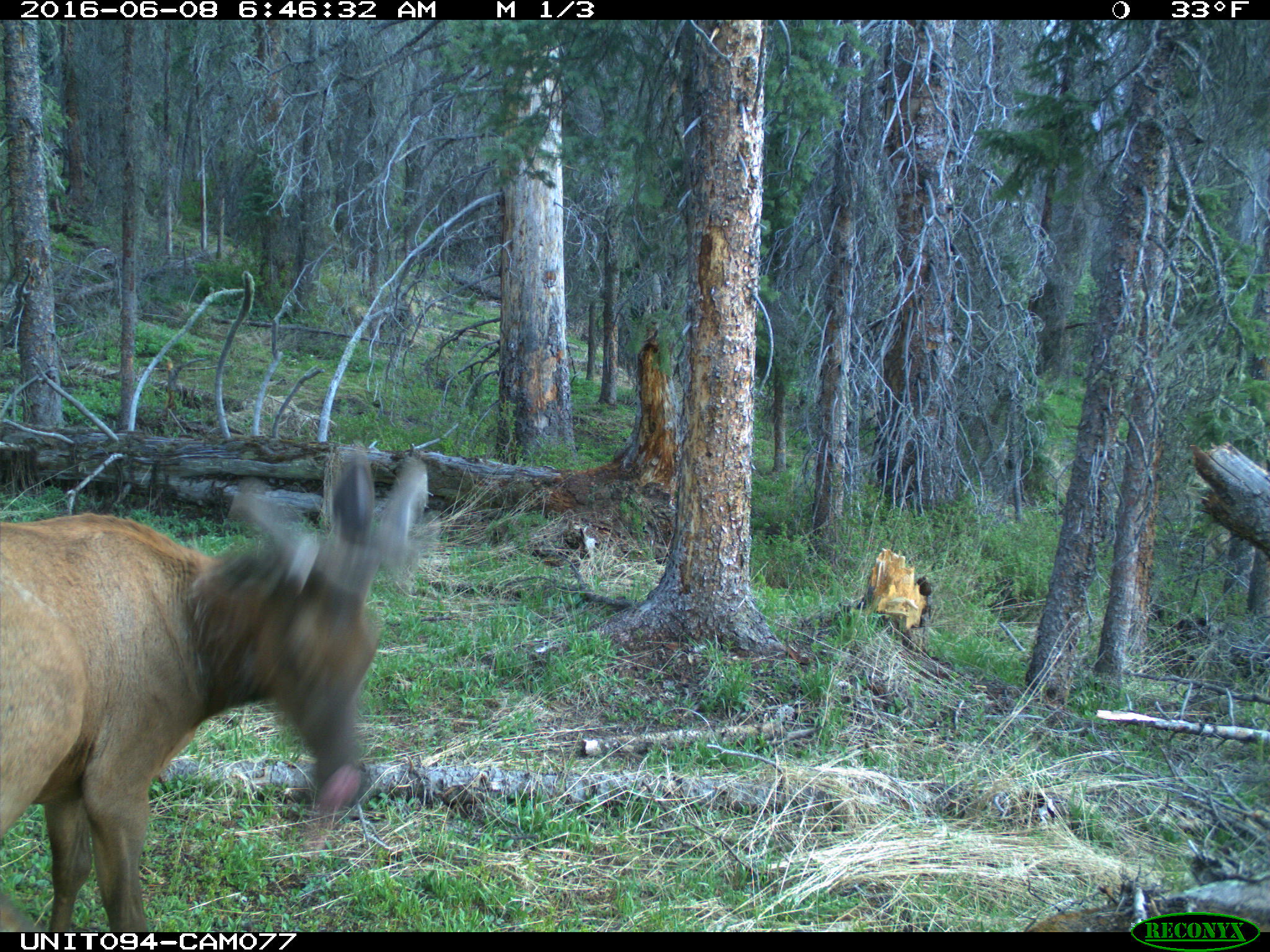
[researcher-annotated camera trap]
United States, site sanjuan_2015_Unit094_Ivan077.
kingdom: Animalia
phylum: Chordata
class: Mammalia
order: Artiodactyla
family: Cervidae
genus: Cervus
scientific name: Cervus elaphus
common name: red deer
Cervus elaphus (red deer).